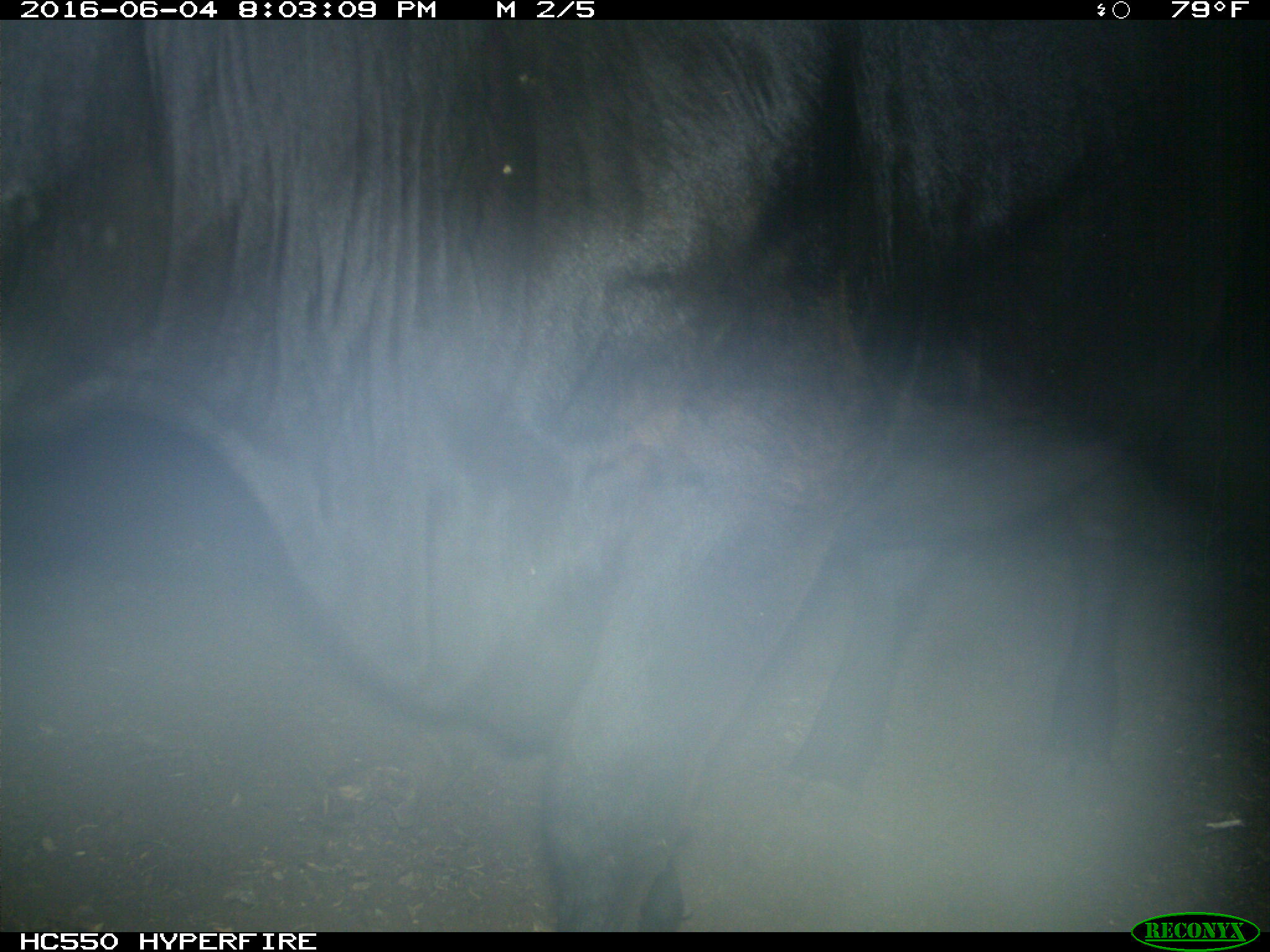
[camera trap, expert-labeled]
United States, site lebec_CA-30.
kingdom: Animalia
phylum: Chordata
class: Mammalia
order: Artiodactyla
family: Bovidae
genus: Bos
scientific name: Bos taurus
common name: domestic cow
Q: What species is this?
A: Bos taurus (domestic cow).